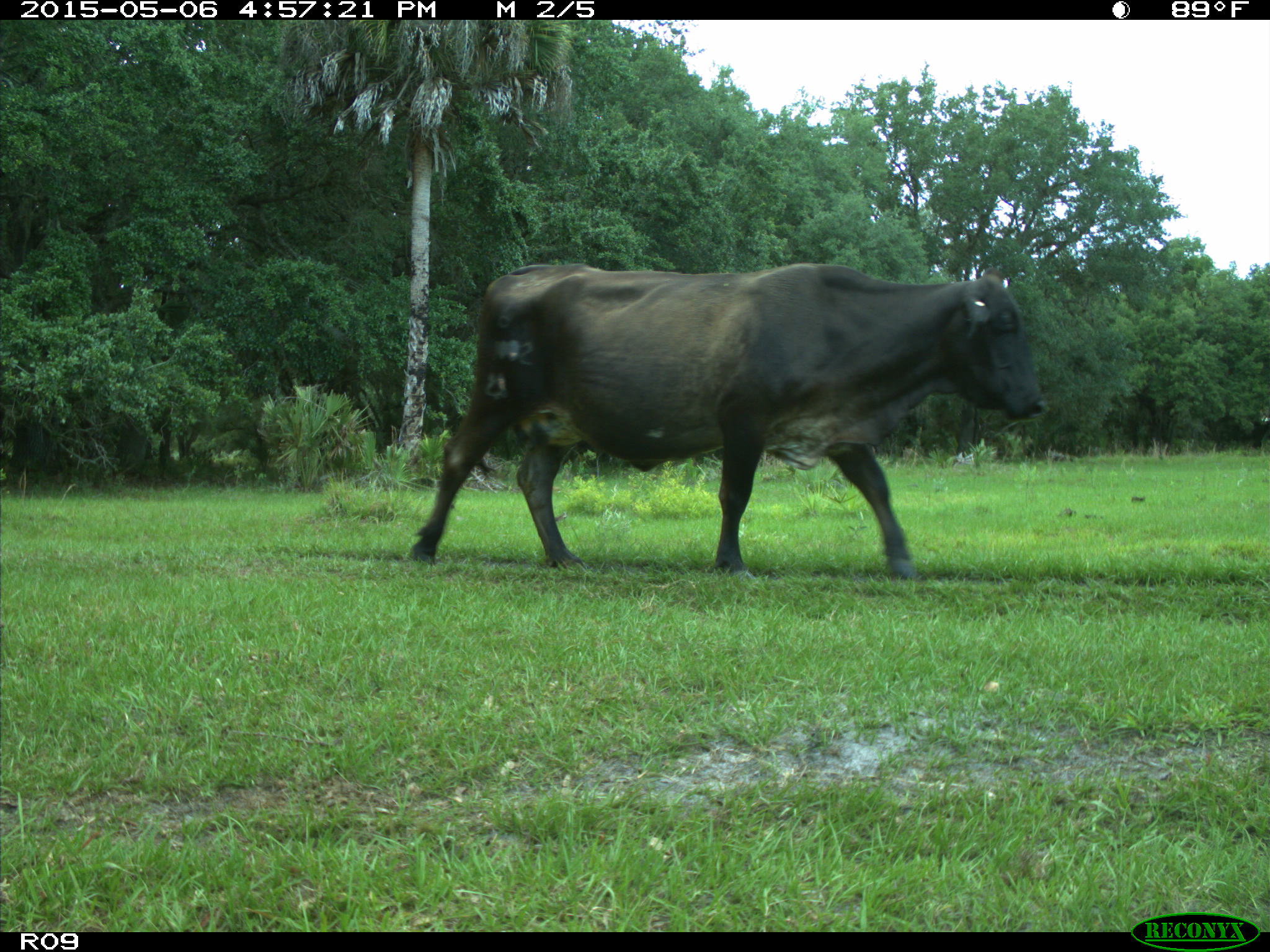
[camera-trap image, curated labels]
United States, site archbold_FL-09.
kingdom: Animalia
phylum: Chordata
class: Mammalia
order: Artiodactyla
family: Bovidae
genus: Bos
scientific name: Bos taurus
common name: domestic cow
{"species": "Bos taurus (domestic cow)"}